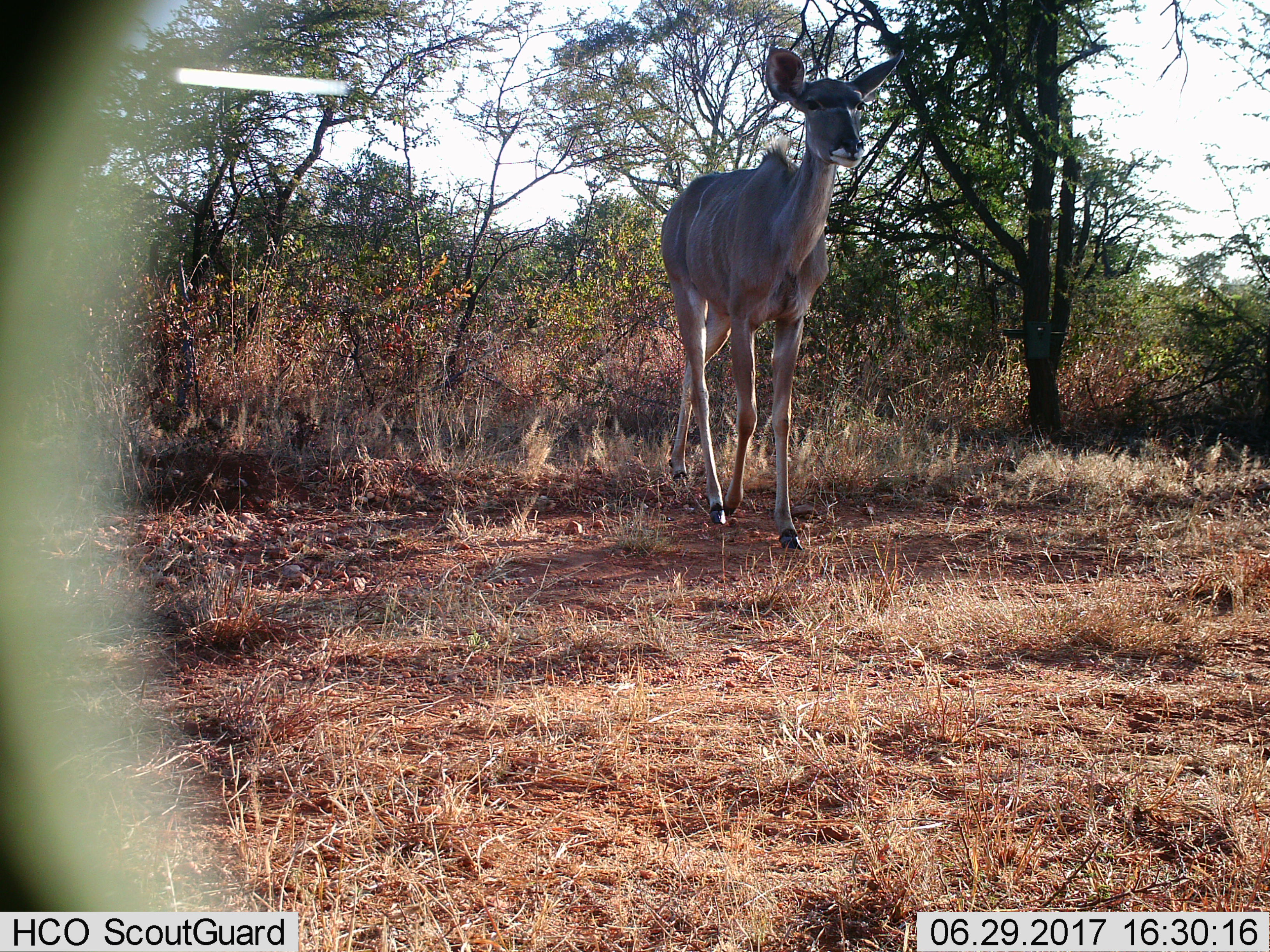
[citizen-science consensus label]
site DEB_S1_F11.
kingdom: Animalia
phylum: Chordata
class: Mammalia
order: Artiodactyla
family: Bovidae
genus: Tragelaphus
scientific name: Tragelaphus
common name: kudu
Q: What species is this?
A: Kudu (Tragelaphus).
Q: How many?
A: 1.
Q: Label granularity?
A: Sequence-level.